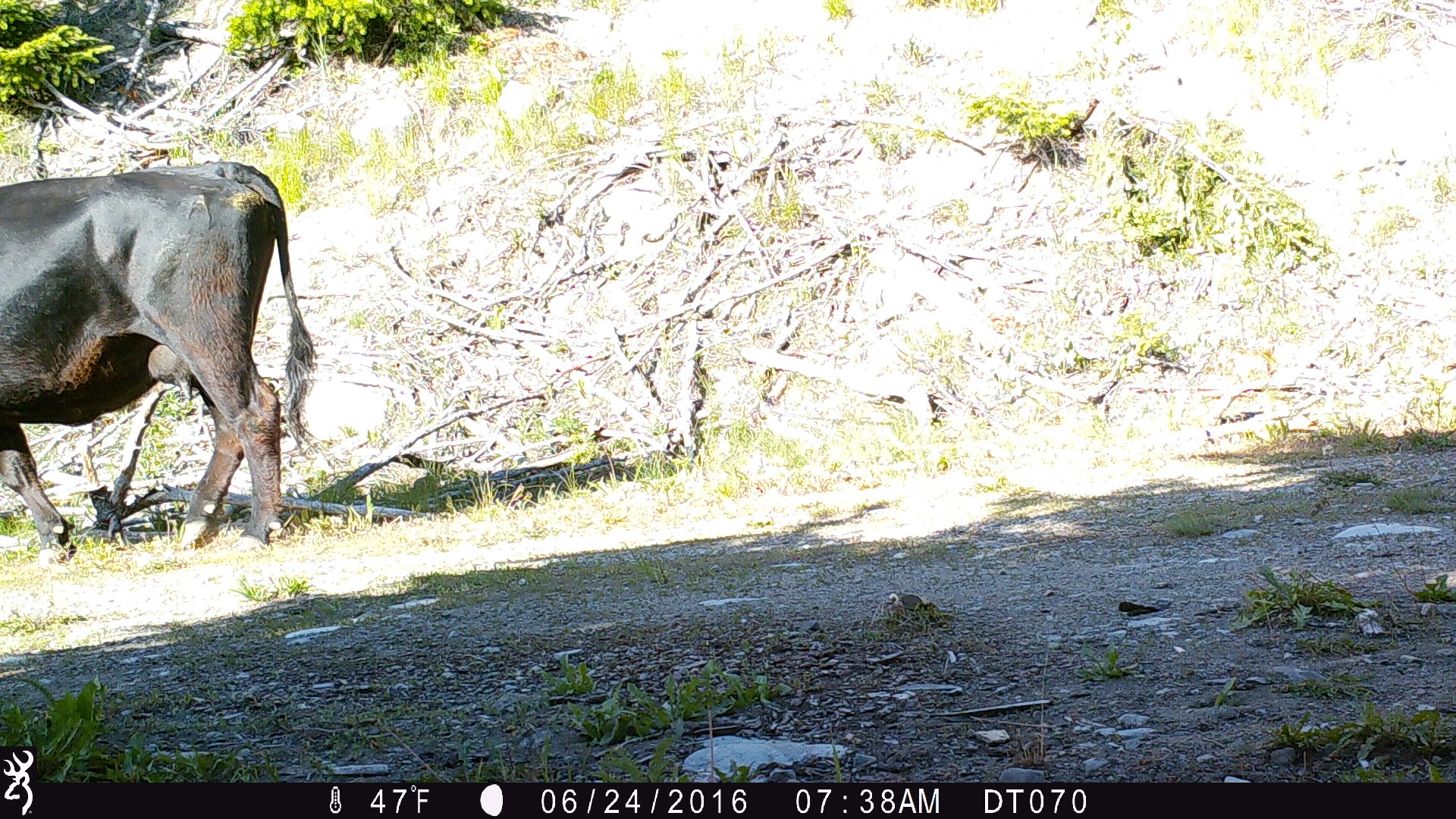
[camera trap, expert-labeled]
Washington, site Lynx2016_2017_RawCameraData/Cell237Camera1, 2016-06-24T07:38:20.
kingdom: Animalia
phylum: Chordata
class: Mammalia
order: Artiodactyla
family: Bovidae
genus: Bos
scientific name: Bos taurus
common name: domestic cattle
Domestic cattle (Bos taurus). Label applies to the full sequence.